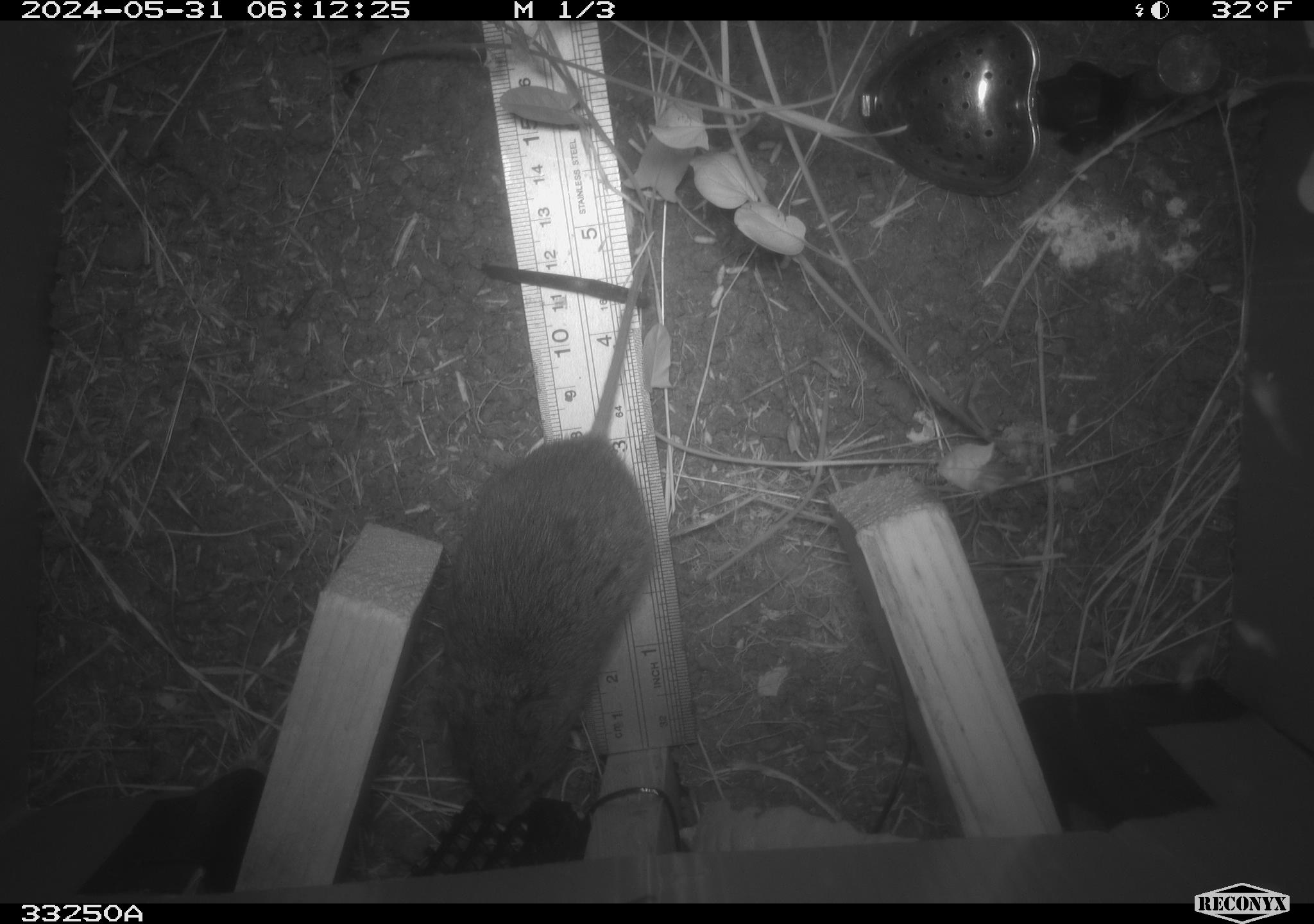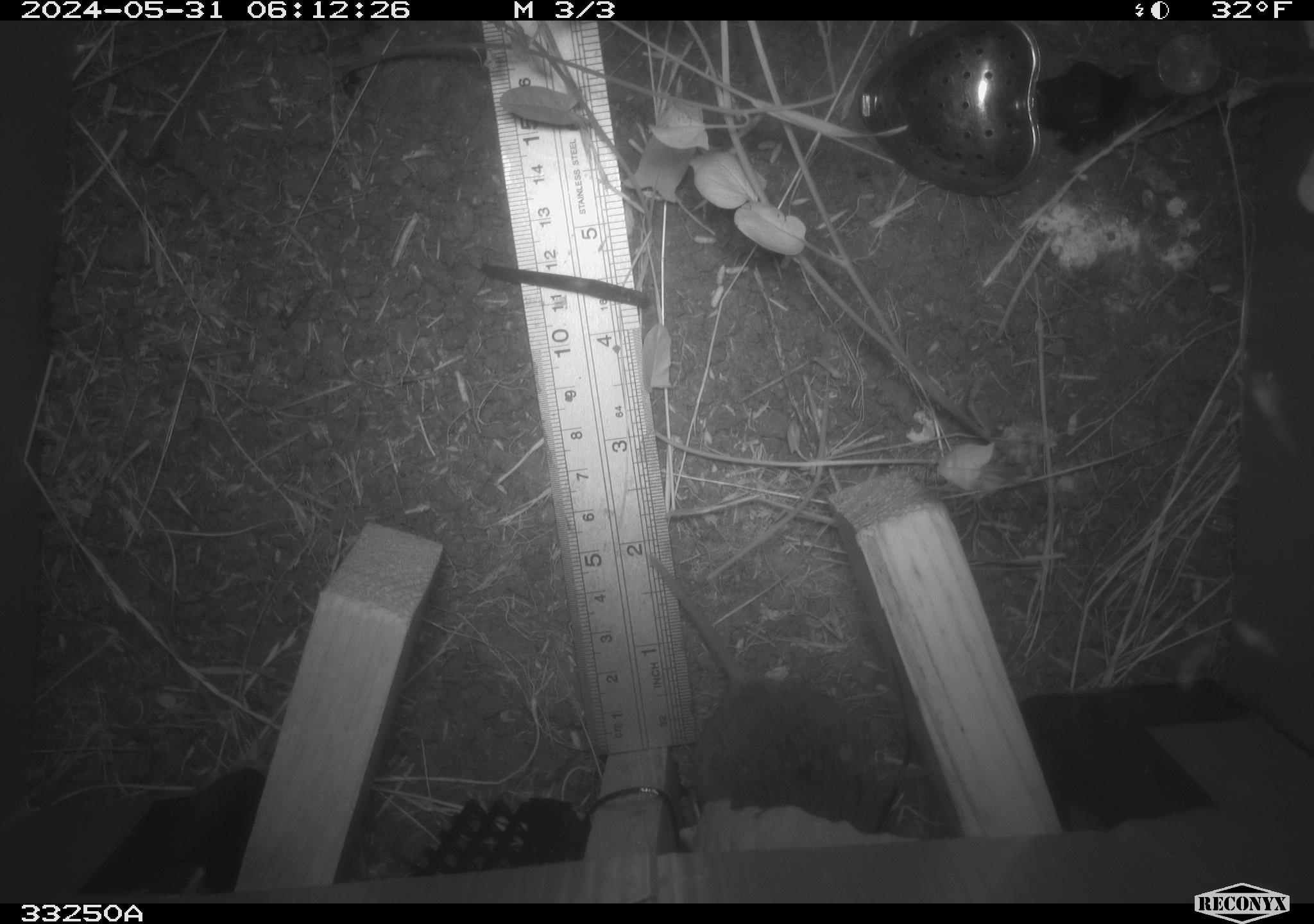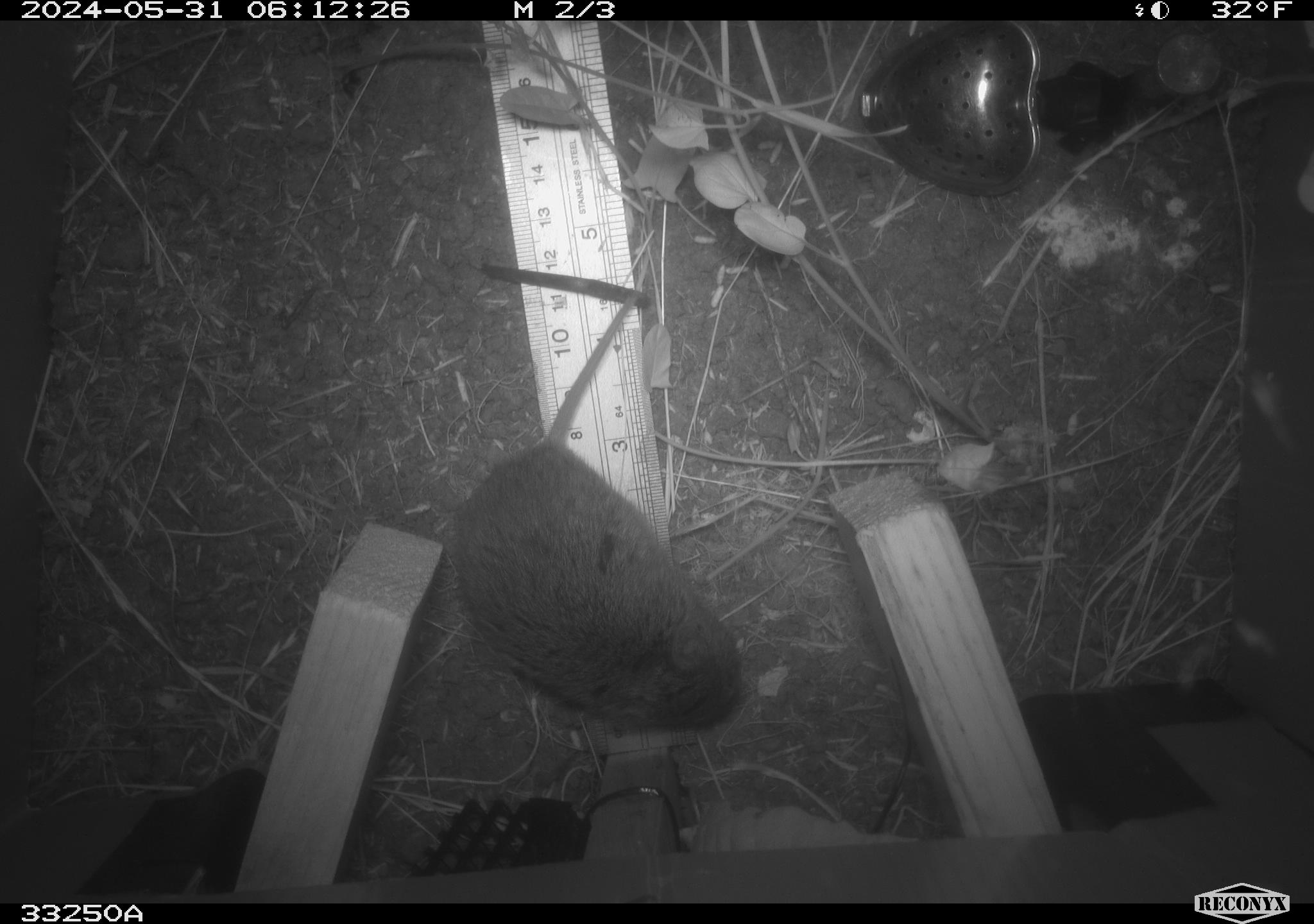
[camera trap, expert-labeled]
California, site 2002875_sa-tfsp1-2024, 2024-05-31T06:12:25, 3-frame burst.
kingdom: Animalia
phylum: Chordata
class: Mammalia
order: Rodentia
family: Cricetidae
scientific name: Arvicolinae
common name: voles, lemmings, and muskrats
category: arvicolinae subfamily